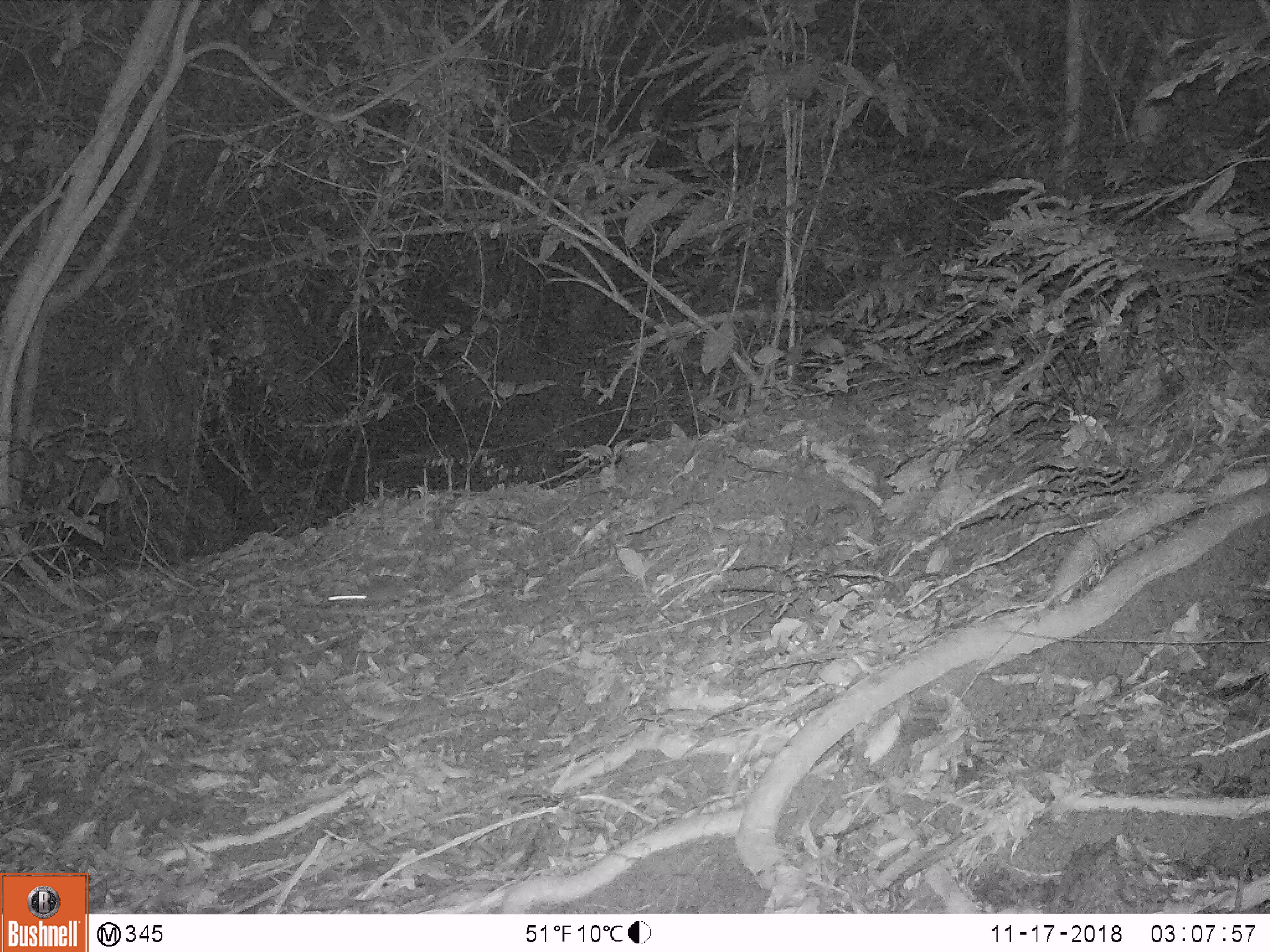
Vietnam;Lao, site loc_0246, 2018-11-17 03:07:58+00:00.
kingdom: Animalia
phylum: Chordata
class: Mammalia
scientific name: Mammalia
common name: mammal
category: unidentified small mammal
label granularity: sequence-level